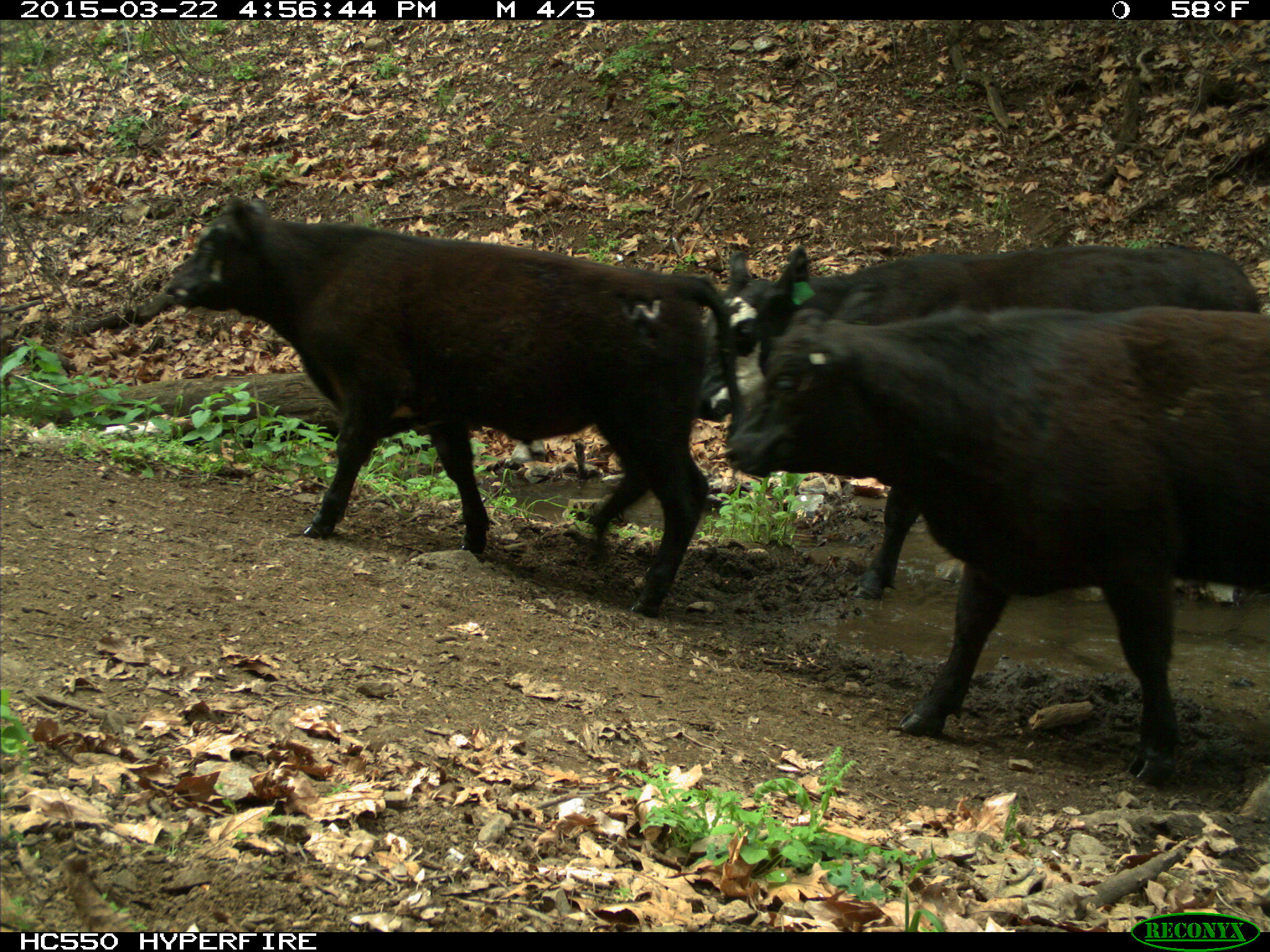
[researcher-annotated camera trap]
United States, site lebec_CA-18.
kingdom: Animalia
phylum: Chordata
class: Mammalia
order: Artiodactyla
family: Bovidae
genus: Bos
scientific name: Bos taurus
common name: domestic cow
Bos taurus (domestic cow).